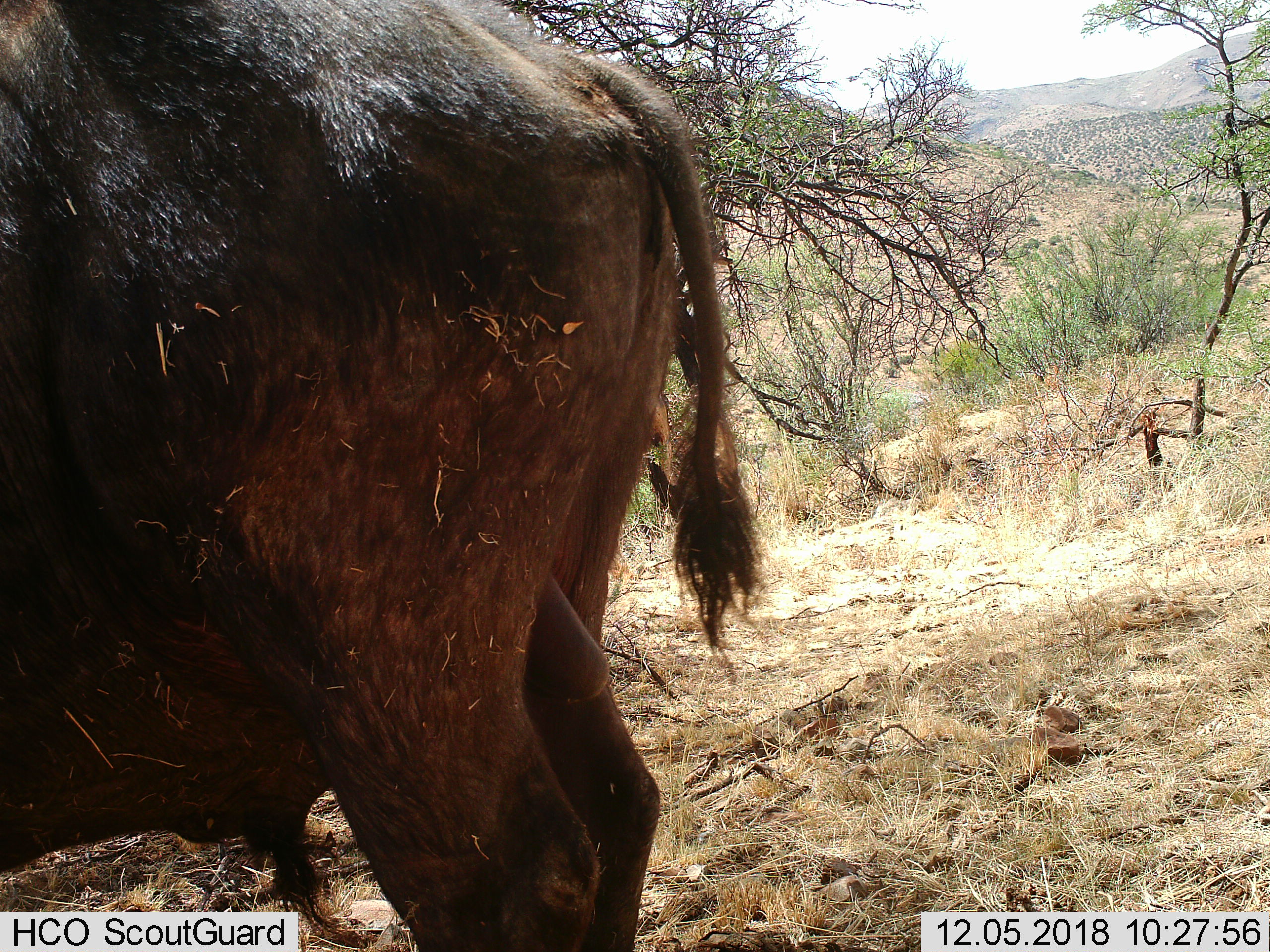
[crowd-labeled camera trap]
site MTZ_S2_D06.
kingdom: Animalia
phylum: Chordata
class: Mammalia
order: Artiodactyla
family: Bovidae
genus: Syncerus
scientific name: Syncerus caffer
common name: african buffalo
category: buffalo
Buffalo (african buffalo) (Syncerus caffer), count 1. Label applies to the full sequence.